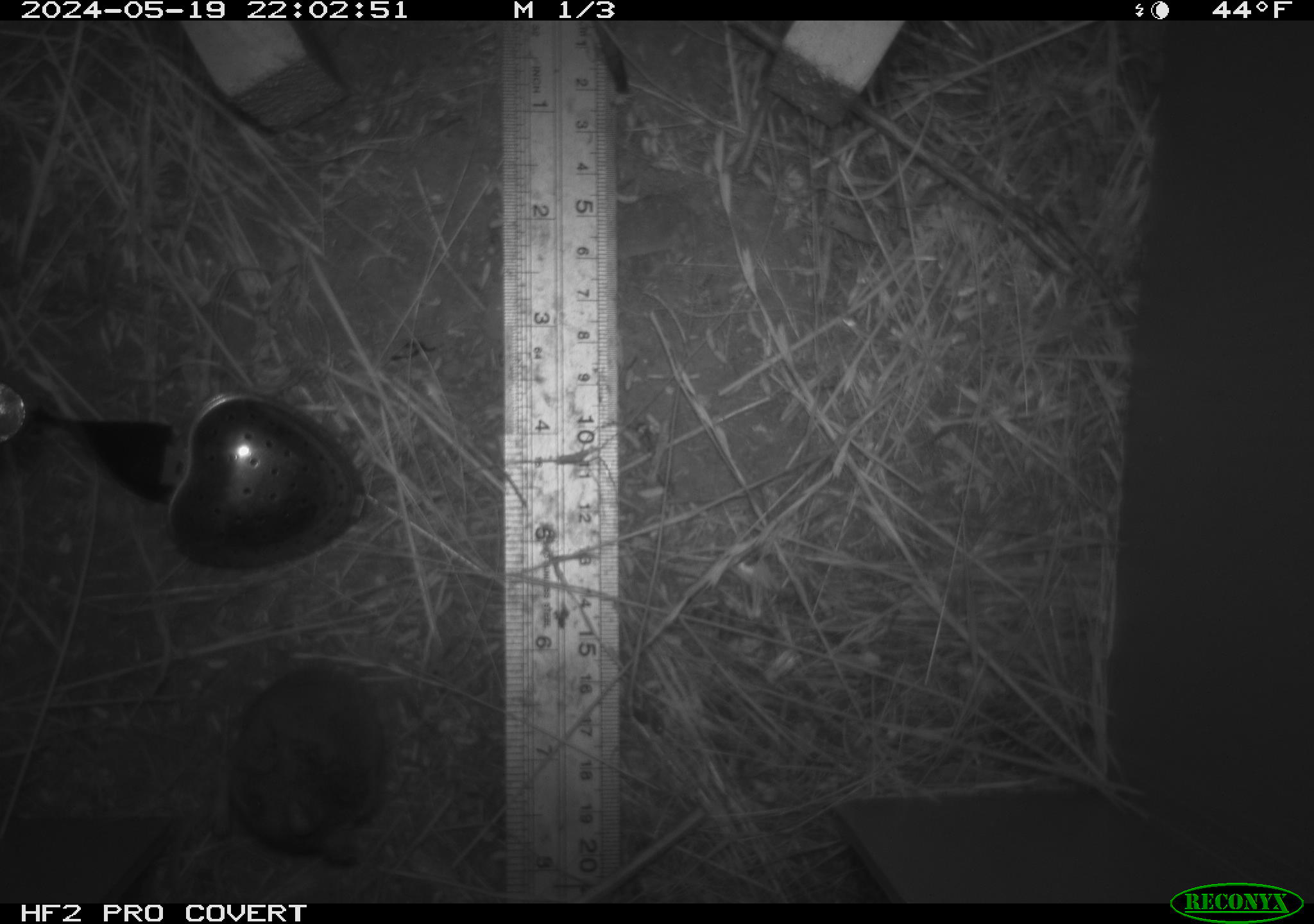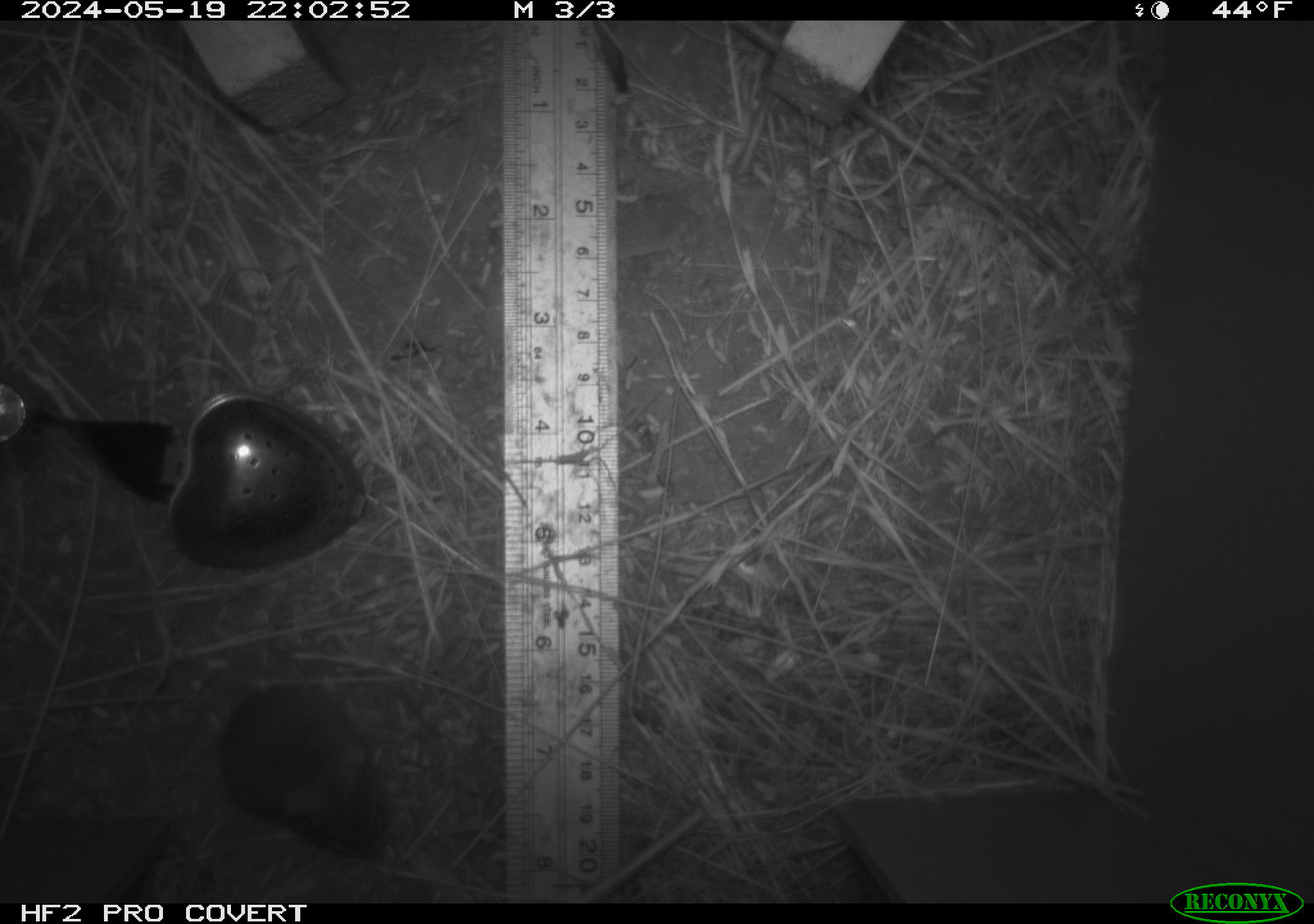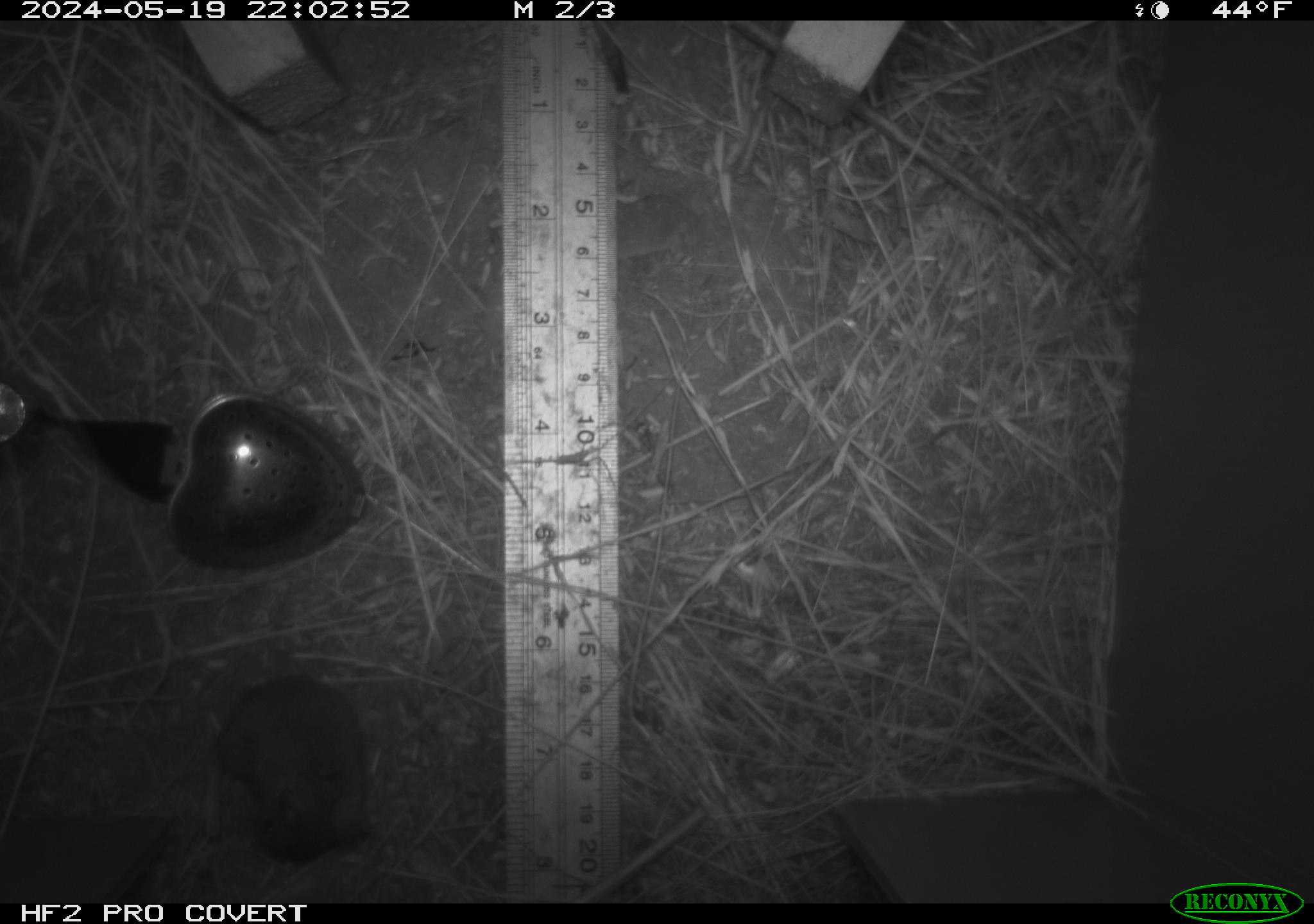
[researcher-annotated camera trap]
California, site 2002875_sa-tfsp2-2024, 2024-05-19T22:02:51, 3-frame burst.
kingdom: Animalia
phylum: Chordata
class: Mammalia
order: Rodentia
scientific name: Rodentia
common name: mouse species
Mouse species (Rodentia).